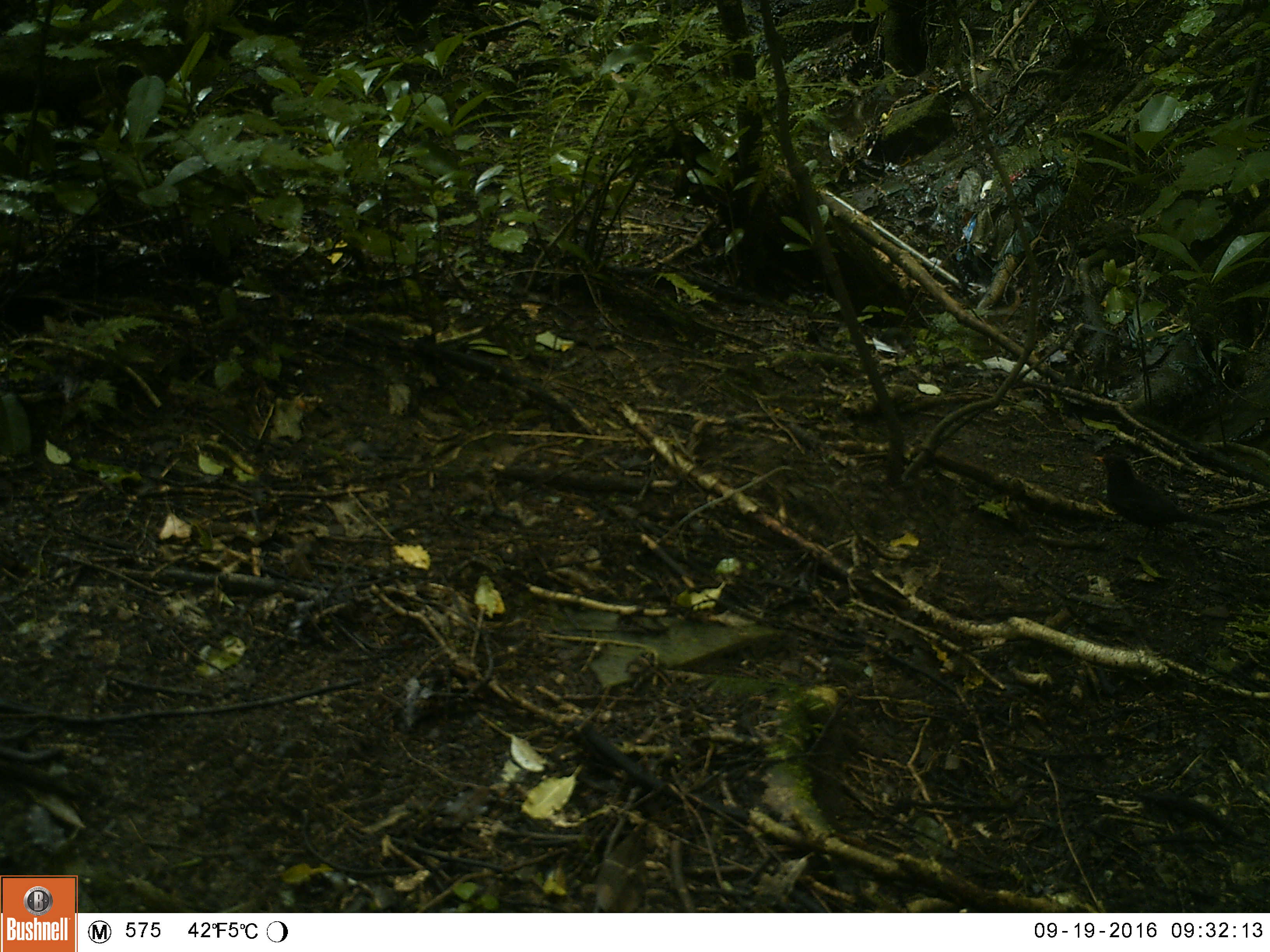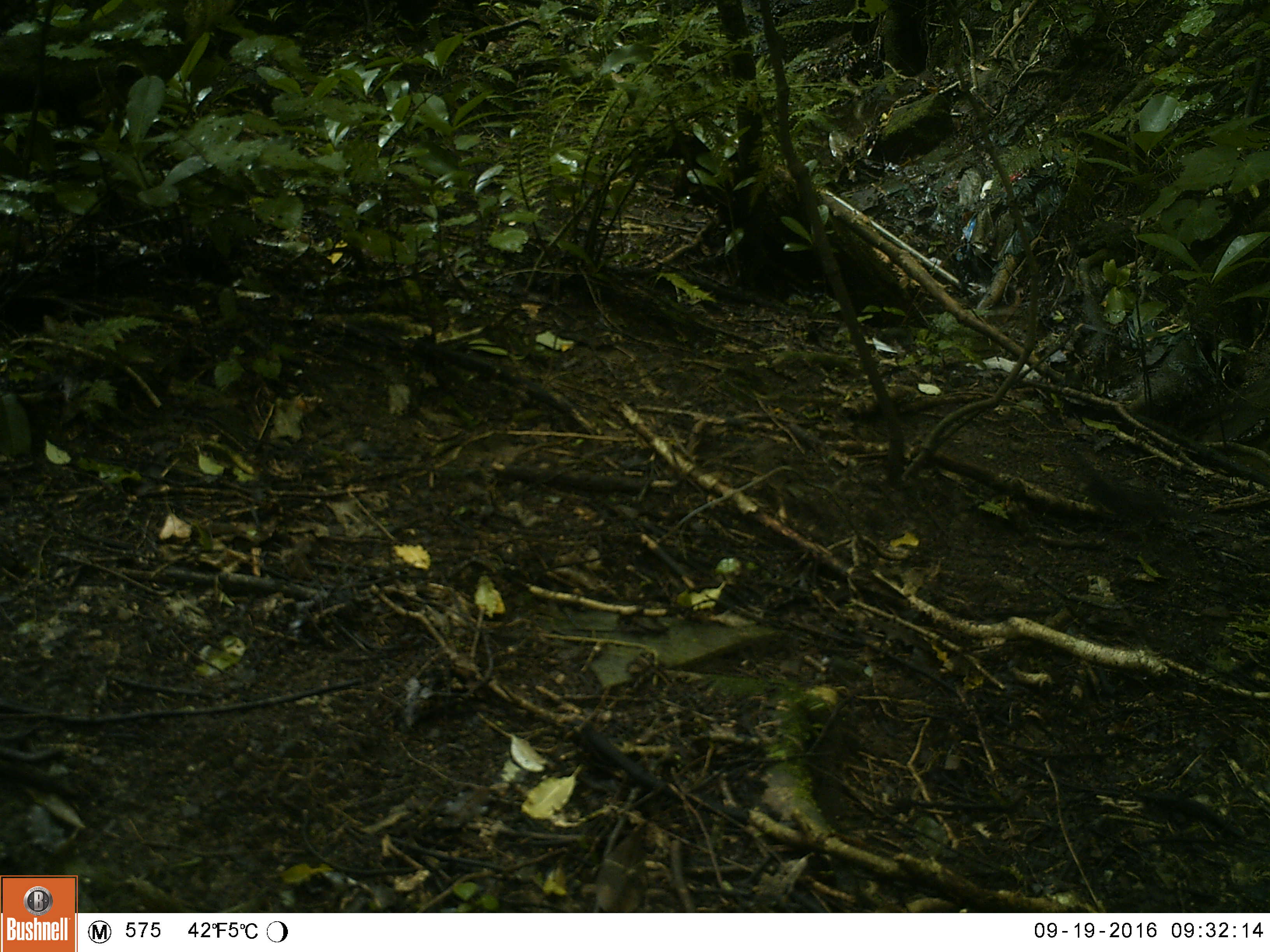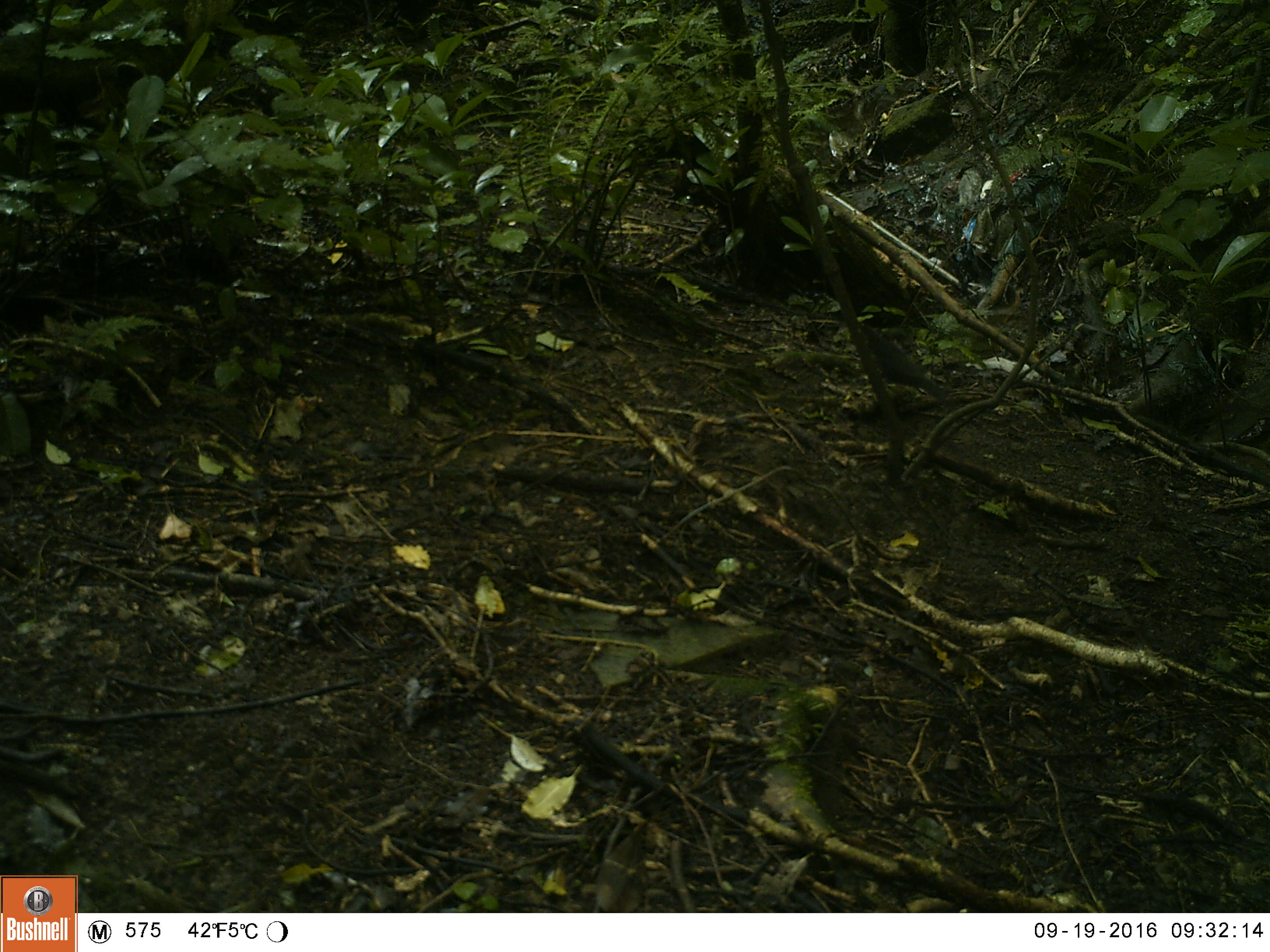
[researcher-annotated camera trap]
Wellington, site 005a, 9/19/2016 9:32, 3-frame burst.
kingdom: Animalia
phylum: Chordata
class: Aves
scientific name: Aves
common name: bird